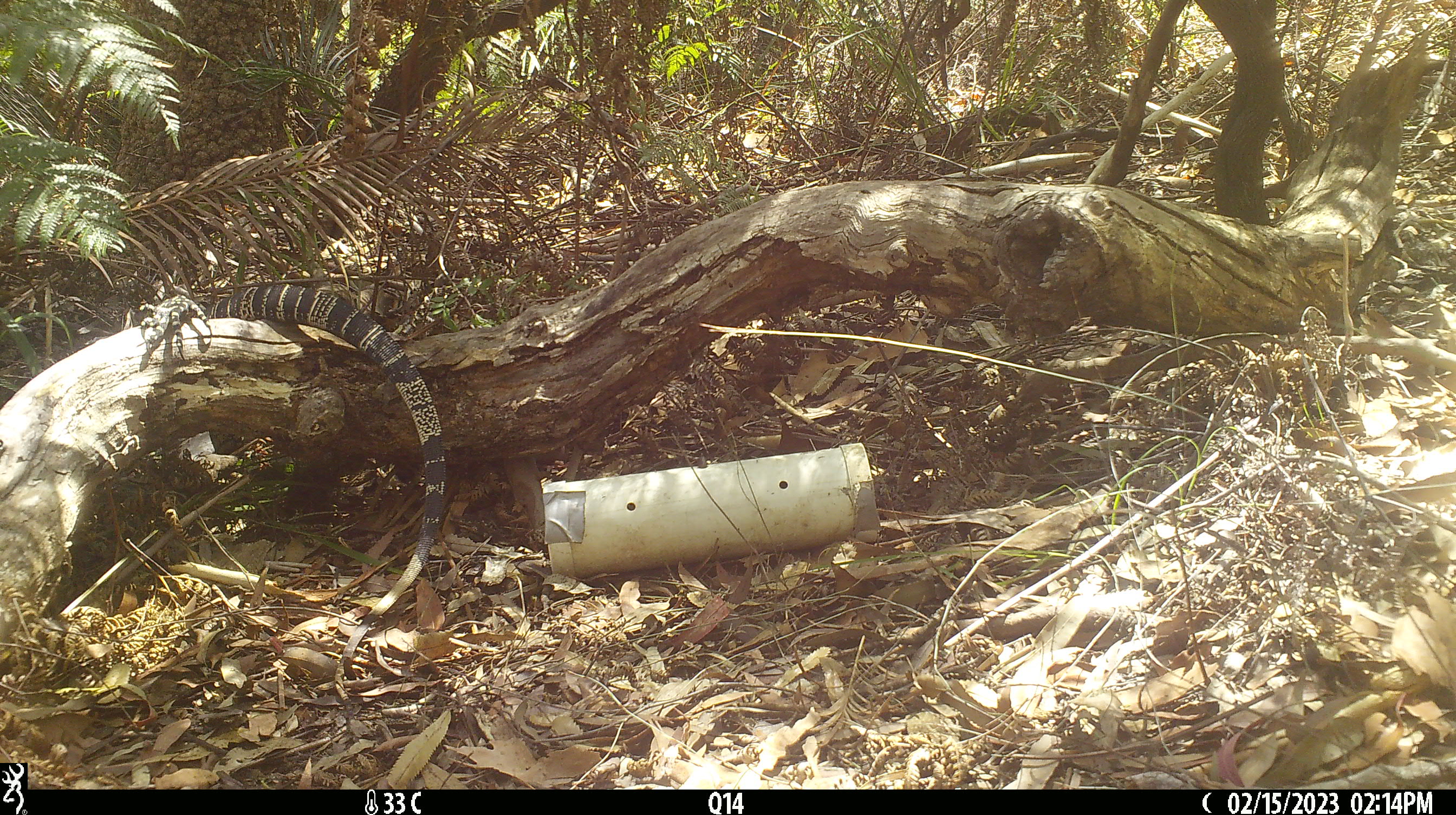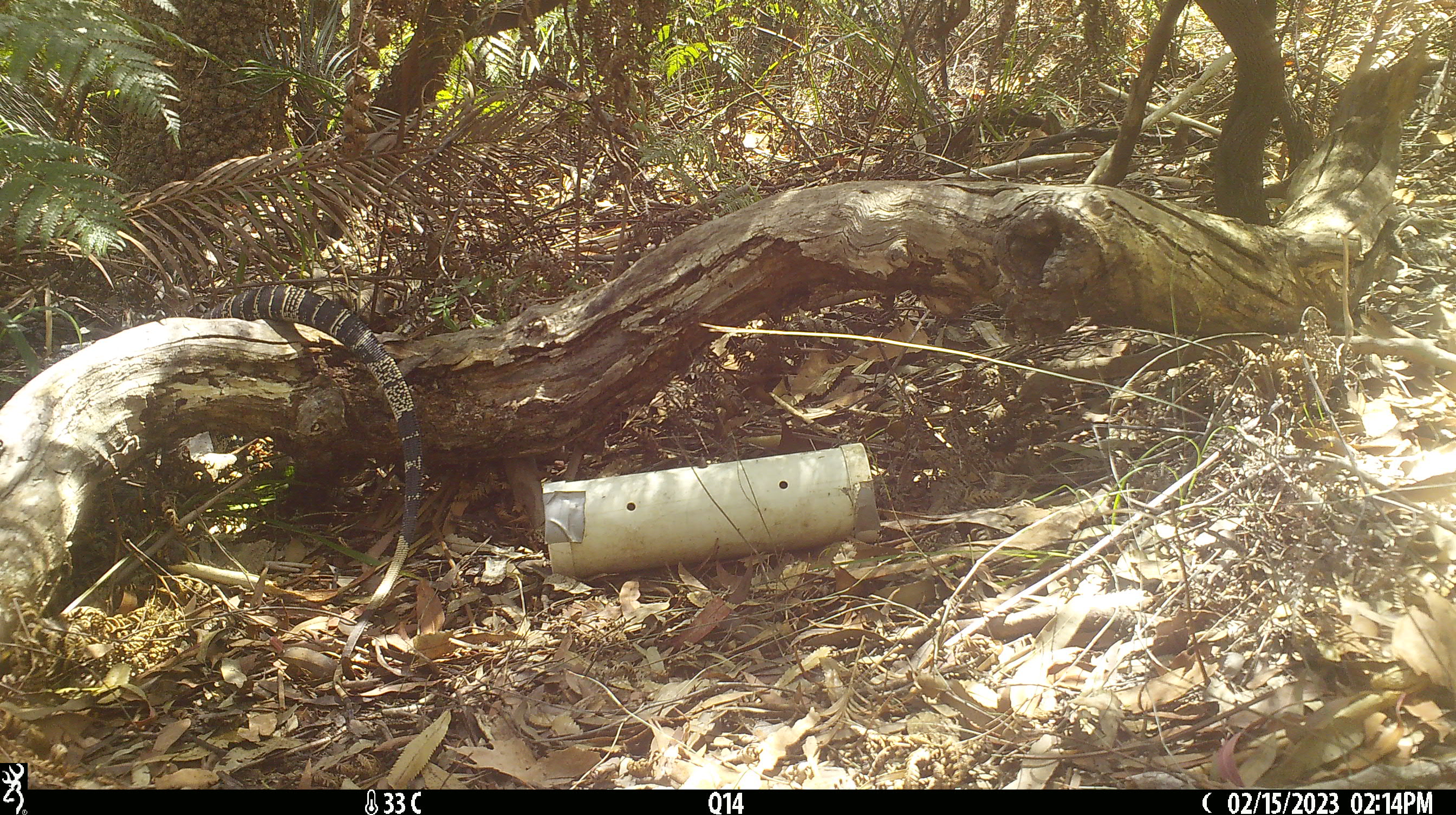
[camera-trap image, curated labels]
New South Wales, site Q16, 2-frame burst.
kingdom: Animalia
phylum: Chordata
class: Reptilia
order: Squamata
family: Varanidae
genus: Varanus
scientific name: Varanus varius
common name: lace monitor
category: goanna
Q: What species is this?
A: Goanna (lace monitor) (Varanus varius).